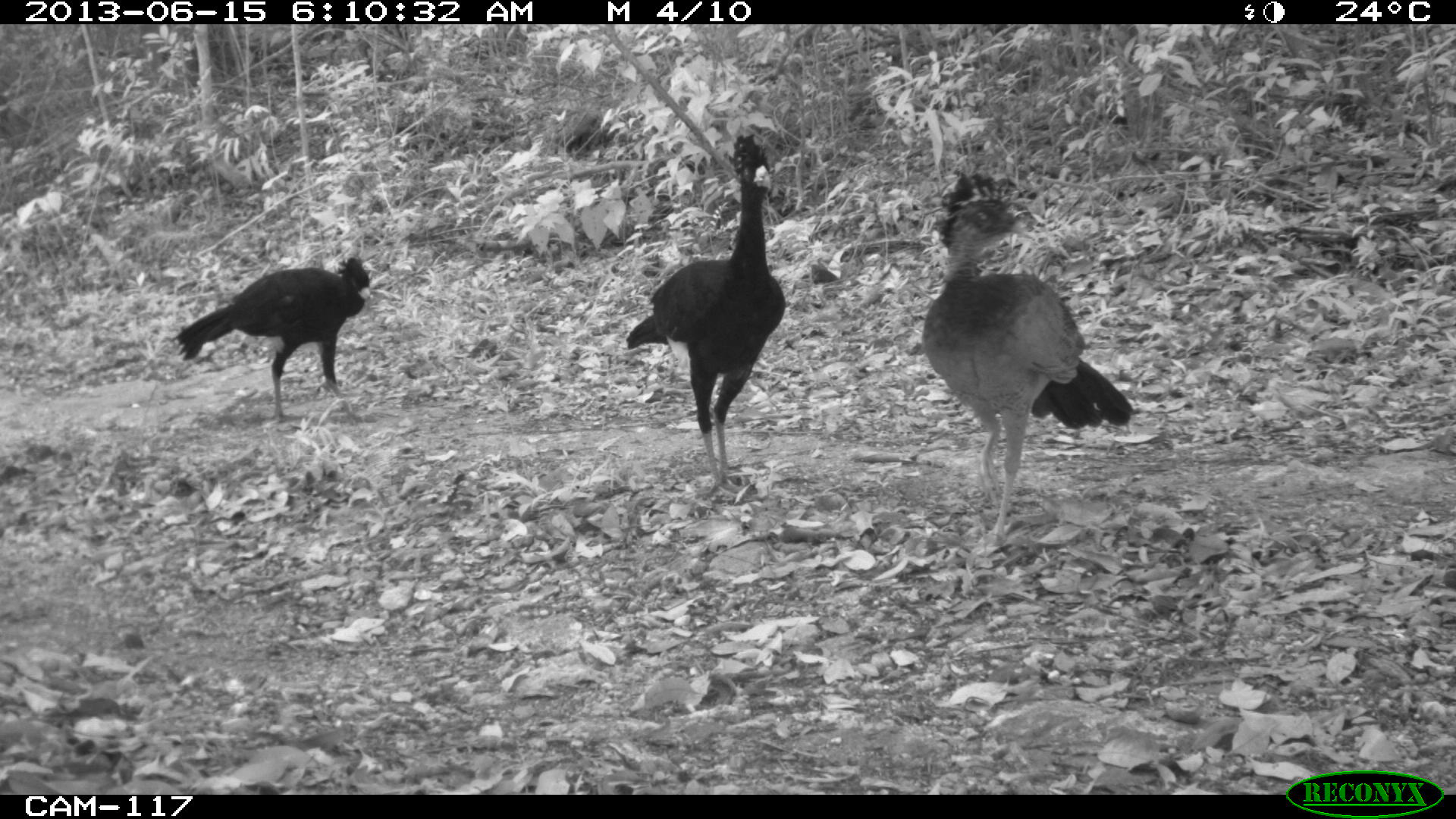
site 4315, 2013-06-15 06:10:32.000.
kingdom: Animalia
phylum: Chordata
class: Aves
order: Galliformes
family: Cracidae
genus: Crax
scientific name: Crax rubra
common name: great curassow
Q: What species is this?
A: Crax rubra (great curassow).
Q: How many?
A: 3.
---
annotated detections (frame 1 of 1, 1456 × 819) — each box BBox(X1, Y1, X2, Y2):
crax rubra: BBox(920, 171, 1133, 555); BBox(624, 133, 786, 494); BBox(172, 253, 373, 422)